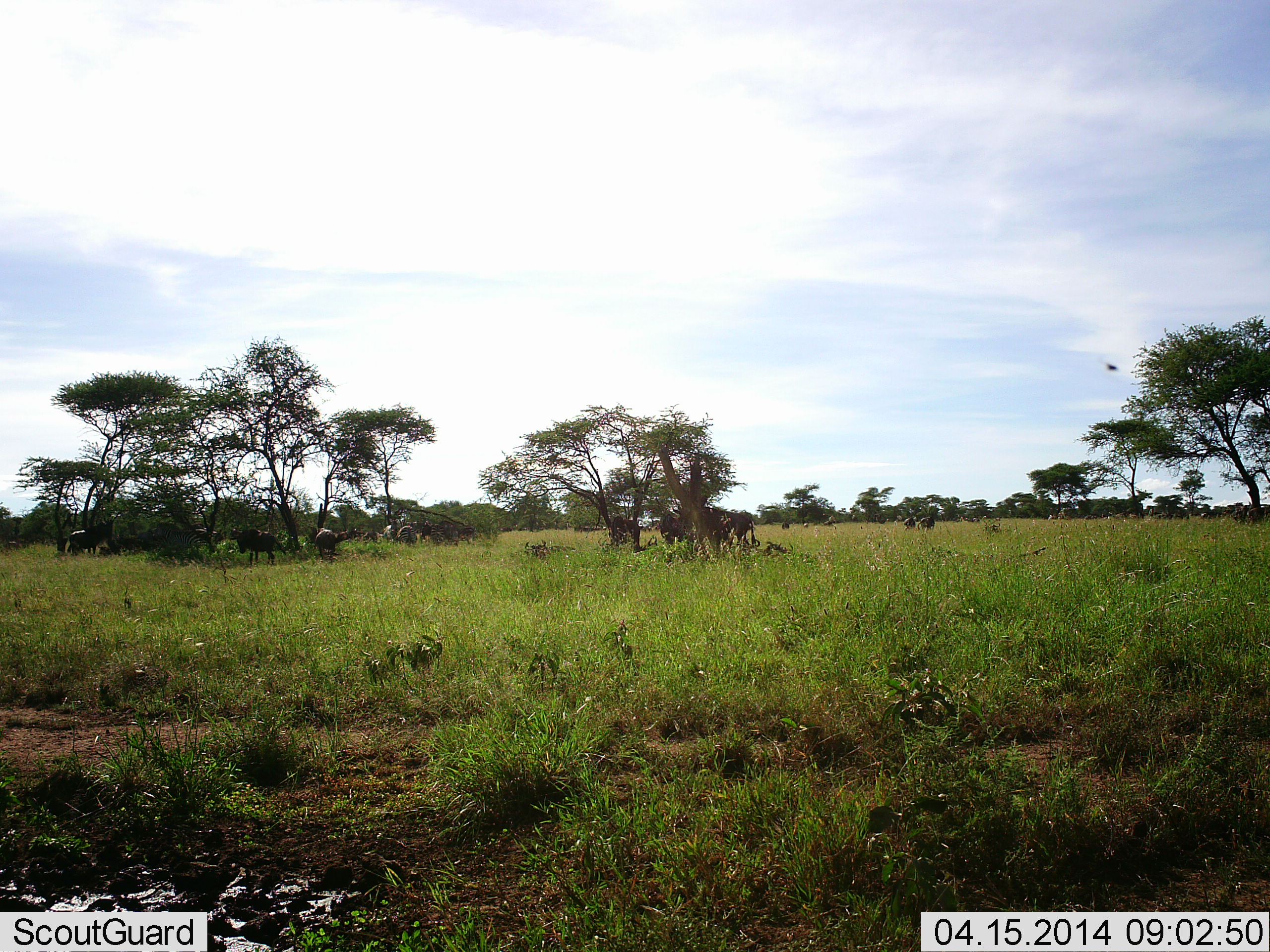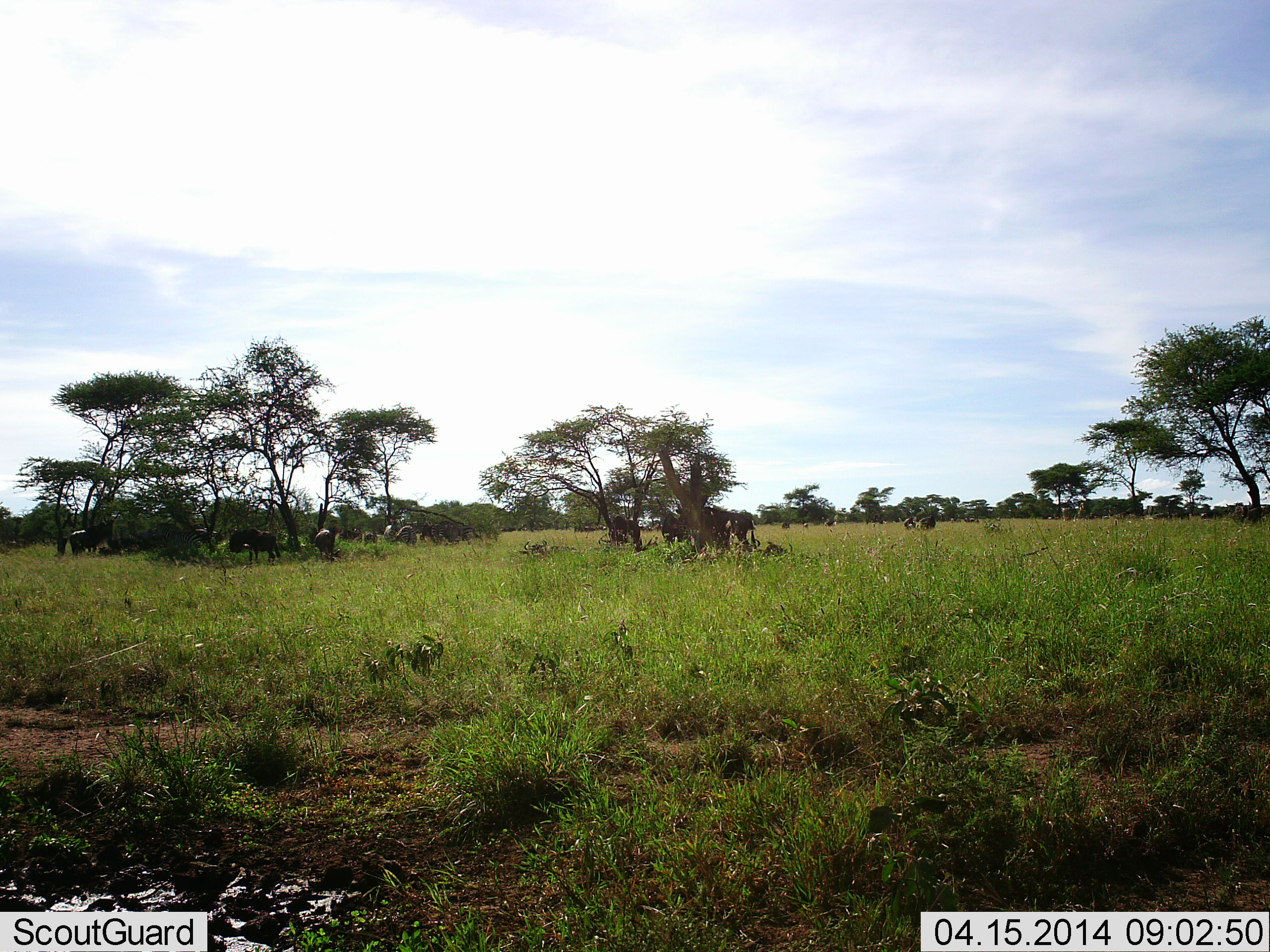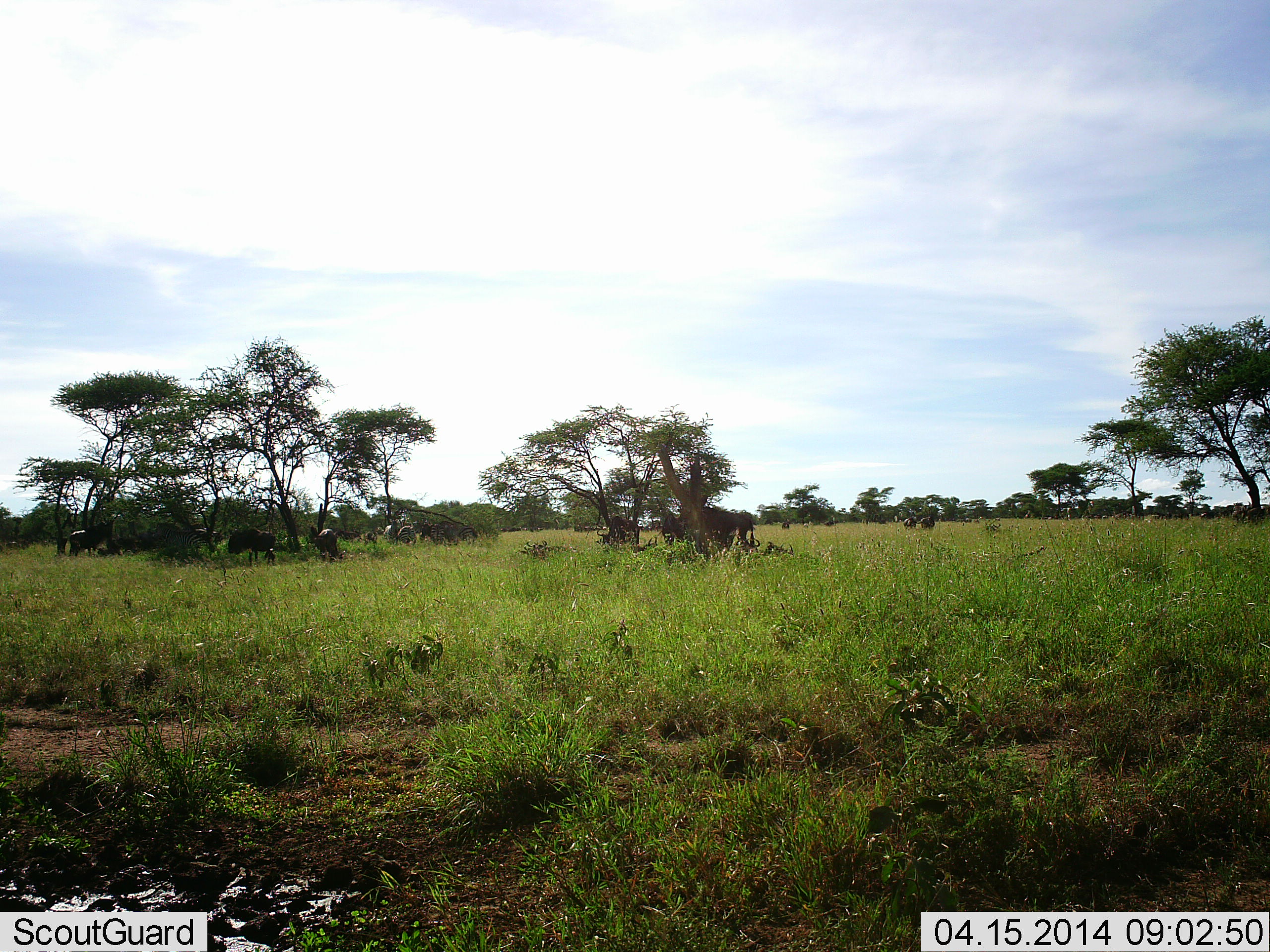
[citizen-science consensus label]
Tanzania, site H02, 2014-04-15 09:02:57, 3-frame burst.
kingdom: Animalia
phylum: Chordata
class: Mammalia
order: Artiodactyla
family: Bovidae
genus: Connochaetes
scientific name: Connochaetes taurinus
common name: blue wildebeest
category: wildebeest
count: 11-50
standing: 83%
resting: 33%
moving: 0%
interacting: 0%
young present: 0%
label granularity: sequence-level